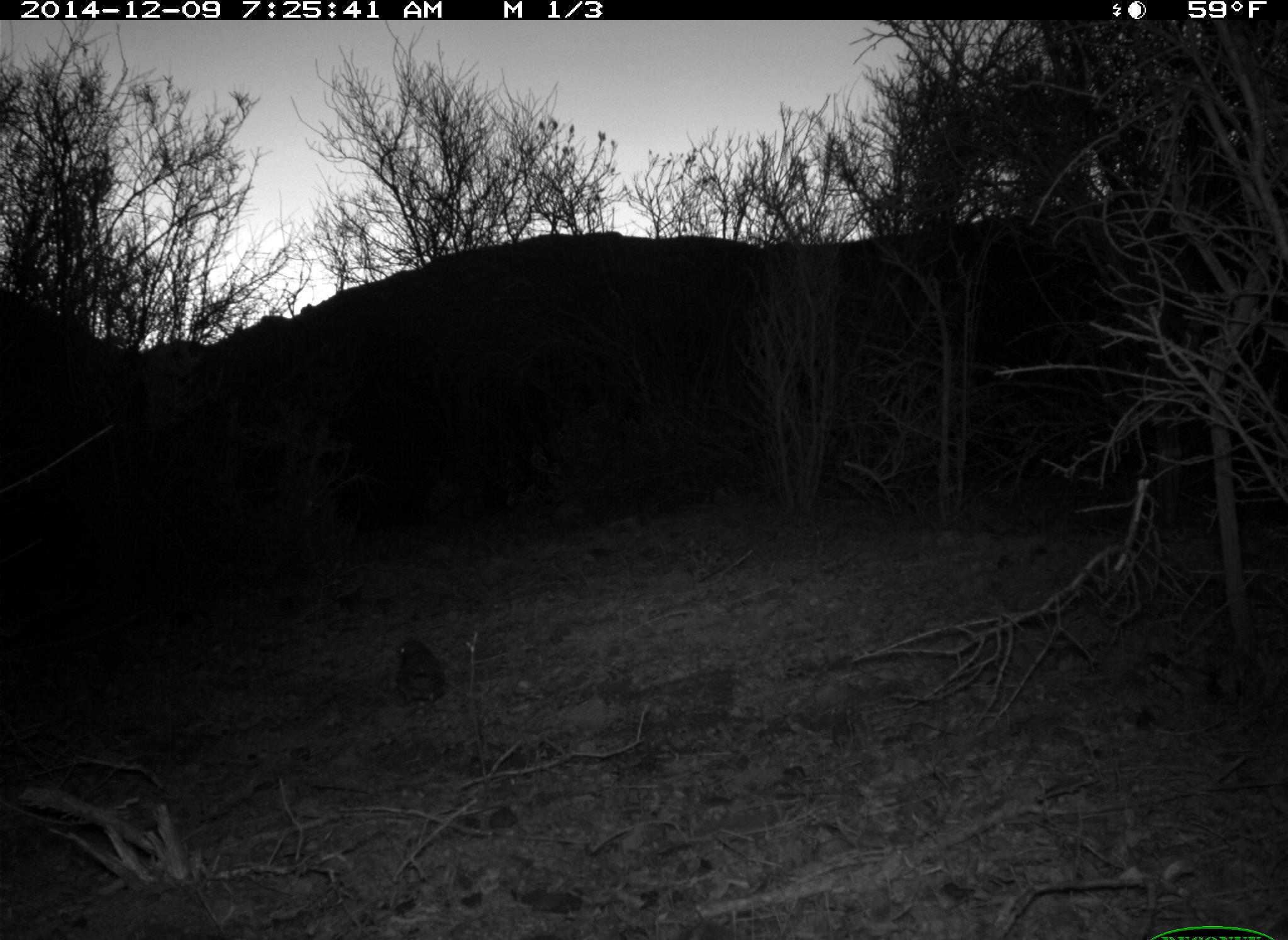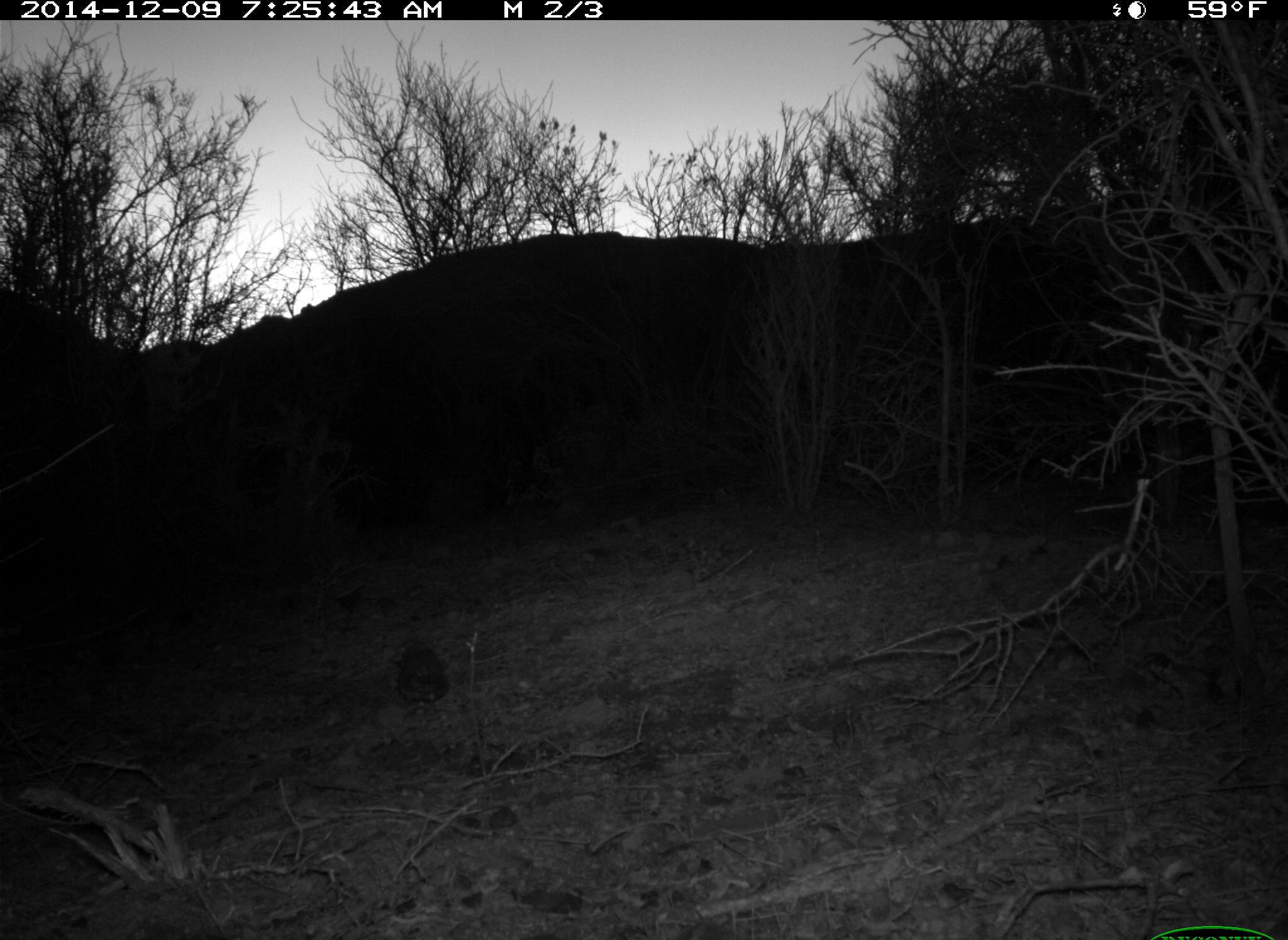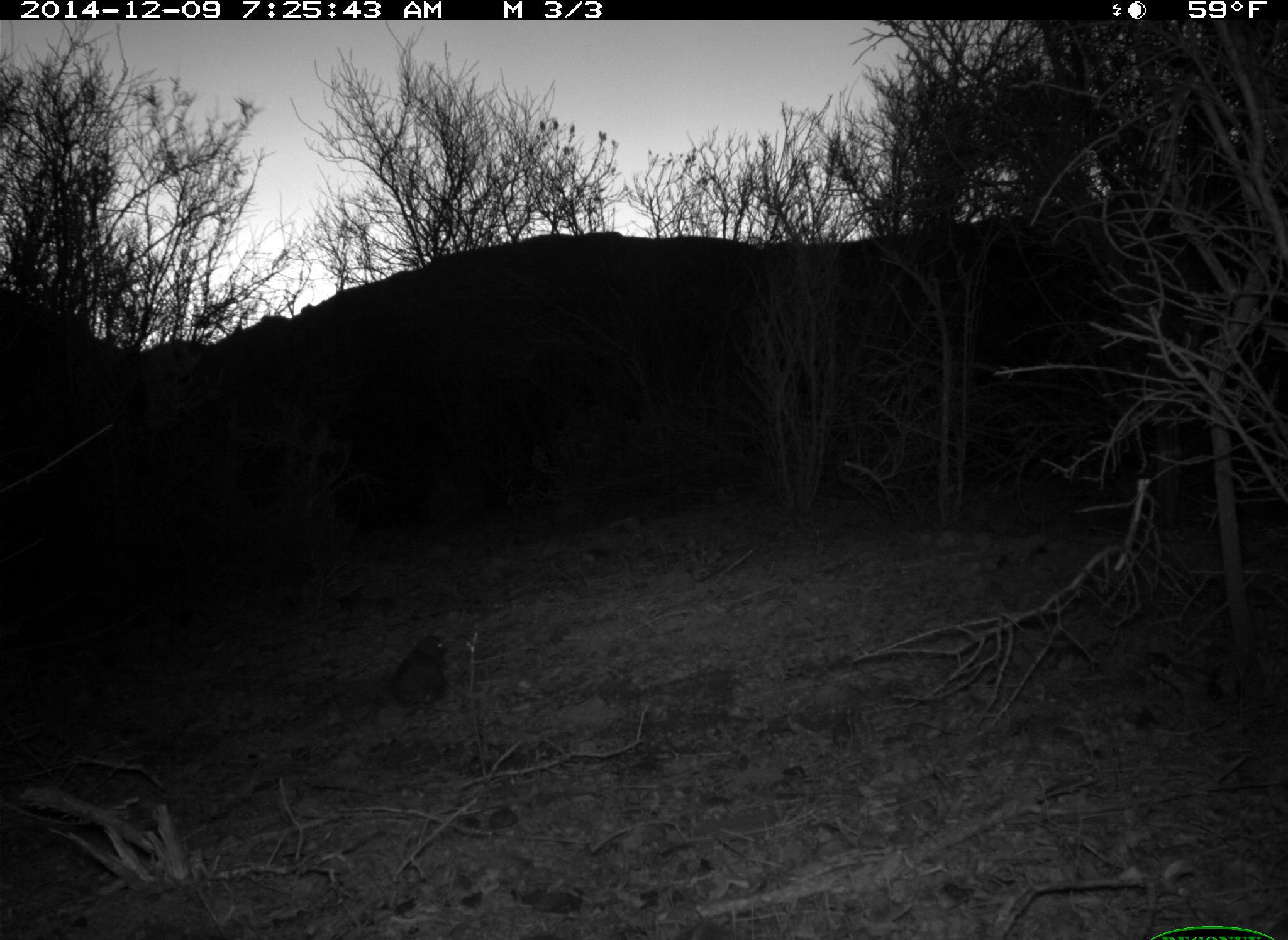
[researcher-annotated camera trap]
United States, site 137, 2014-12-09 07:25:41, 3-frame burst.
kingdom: Animalia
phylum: Chordata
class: Aves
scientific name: Aves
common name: bird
Bird (Aves).